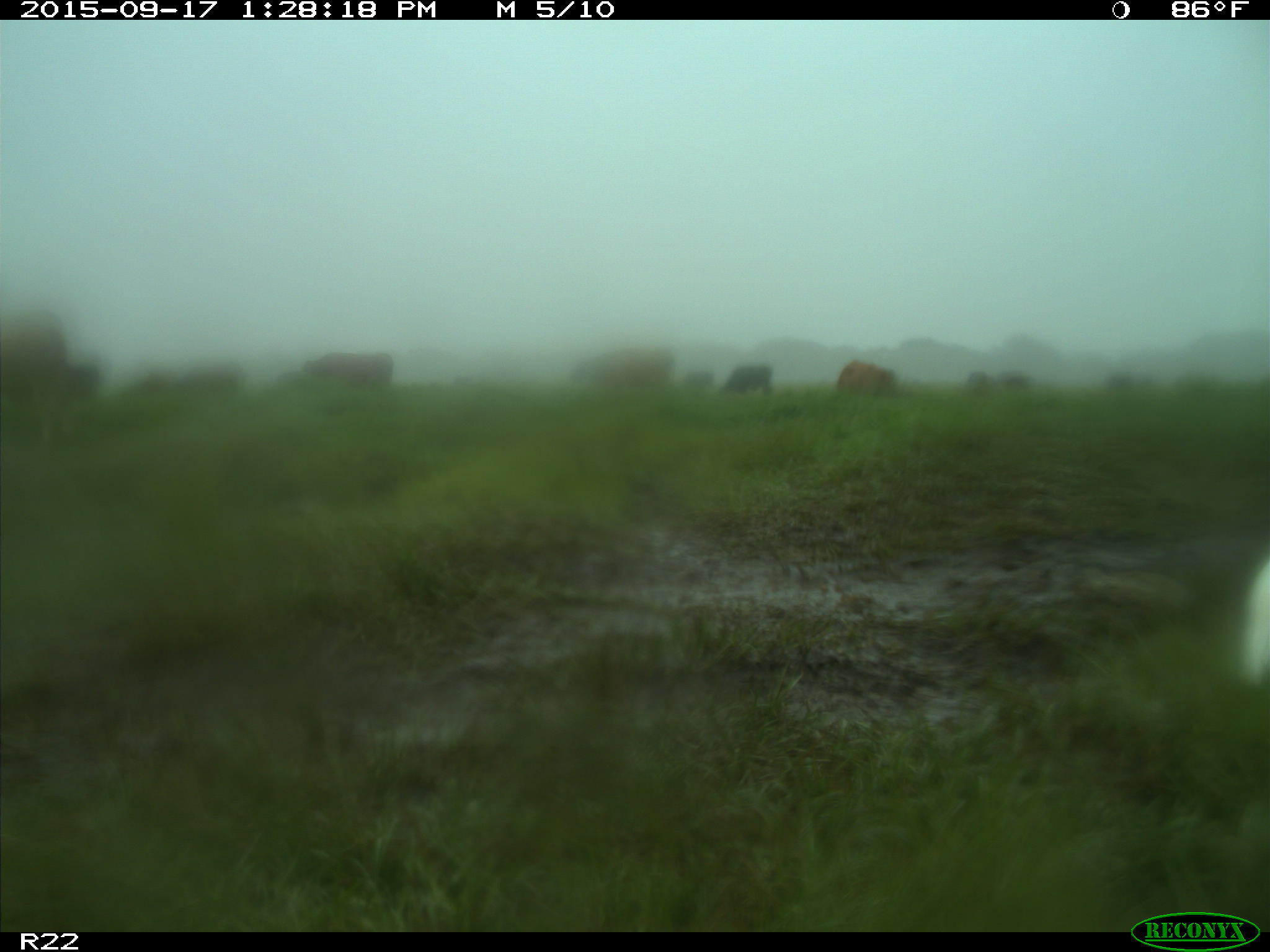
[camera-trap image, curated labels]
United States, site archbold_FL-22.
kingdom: Animalia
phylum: Chordata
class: Mammalia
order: Artiodactyla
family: Bovidae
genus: Bos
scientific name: Bos taurus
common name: domestic cow